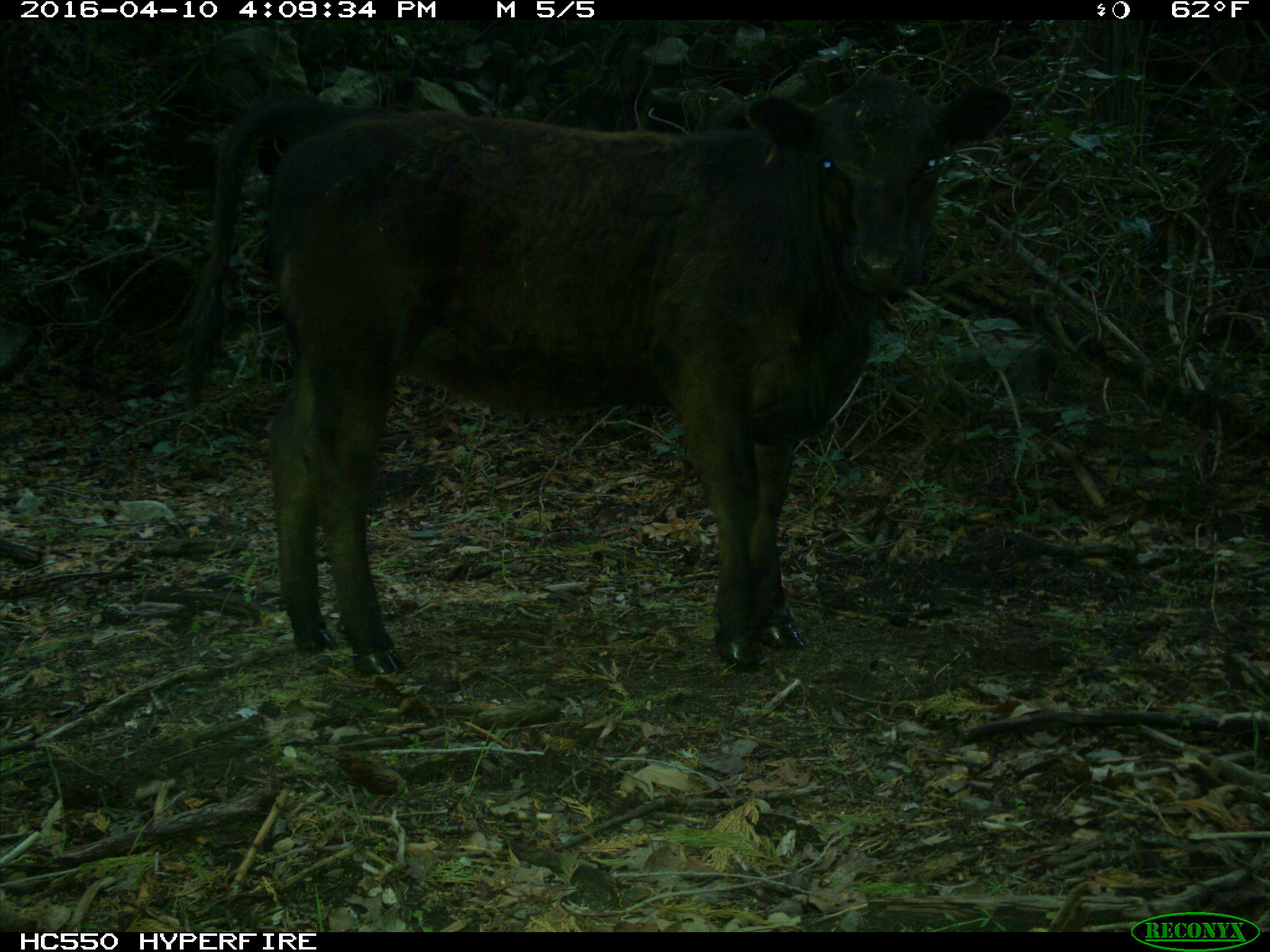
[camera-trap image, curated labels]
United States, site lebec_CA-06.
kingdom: Animalia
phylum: Chordata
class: Mammalia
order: Artiodactyla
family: Bovidae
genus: Bos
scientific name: Bos taurus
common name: domestic cow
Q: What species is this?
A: Bos taurus (domestic cow).